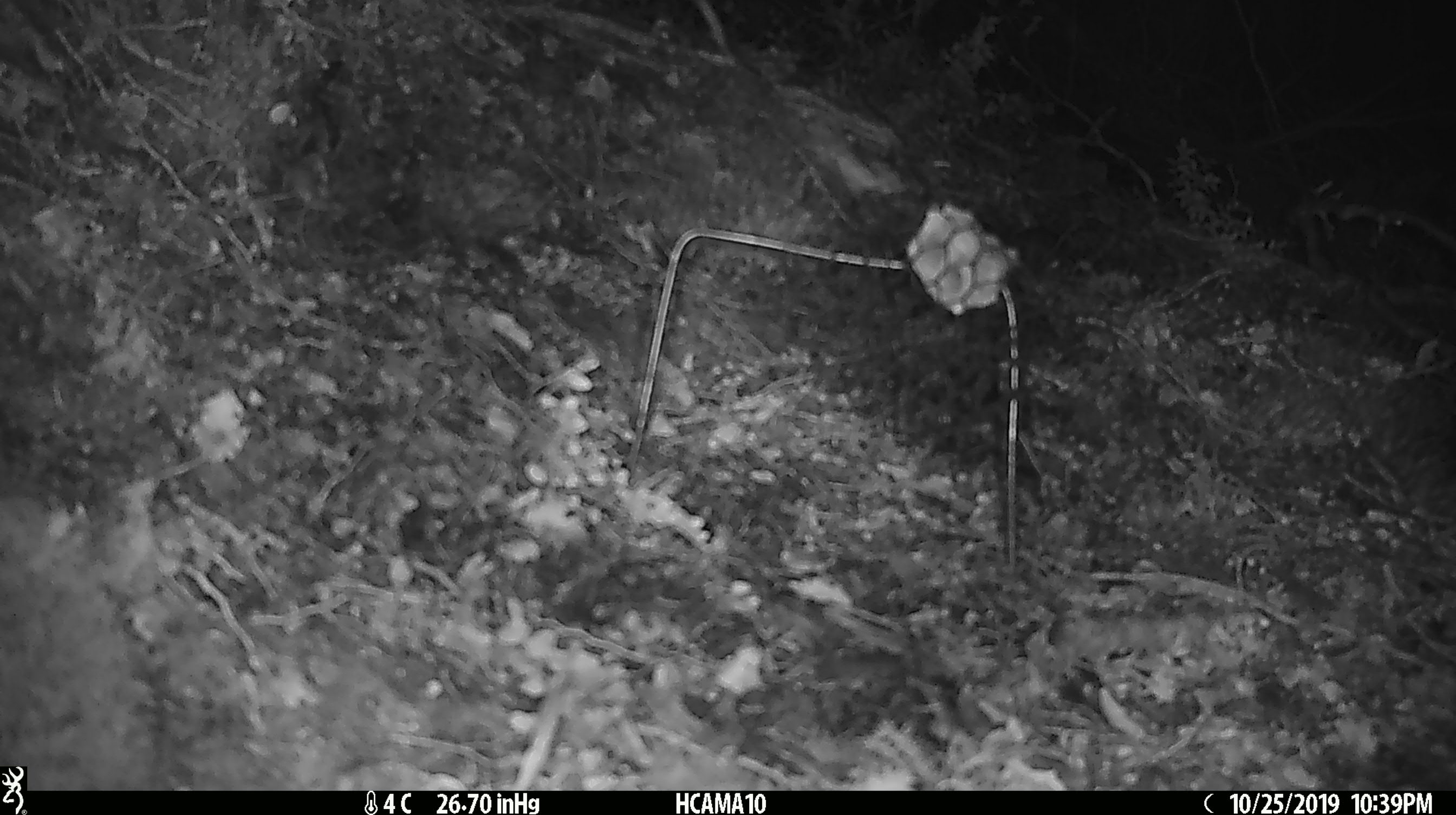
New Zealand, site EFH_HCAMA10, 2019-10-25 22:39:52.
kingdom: Animalia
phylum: Chordata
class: Mammalia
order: Rodentia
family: Muridae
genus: Mus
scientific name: Mus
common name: mouse